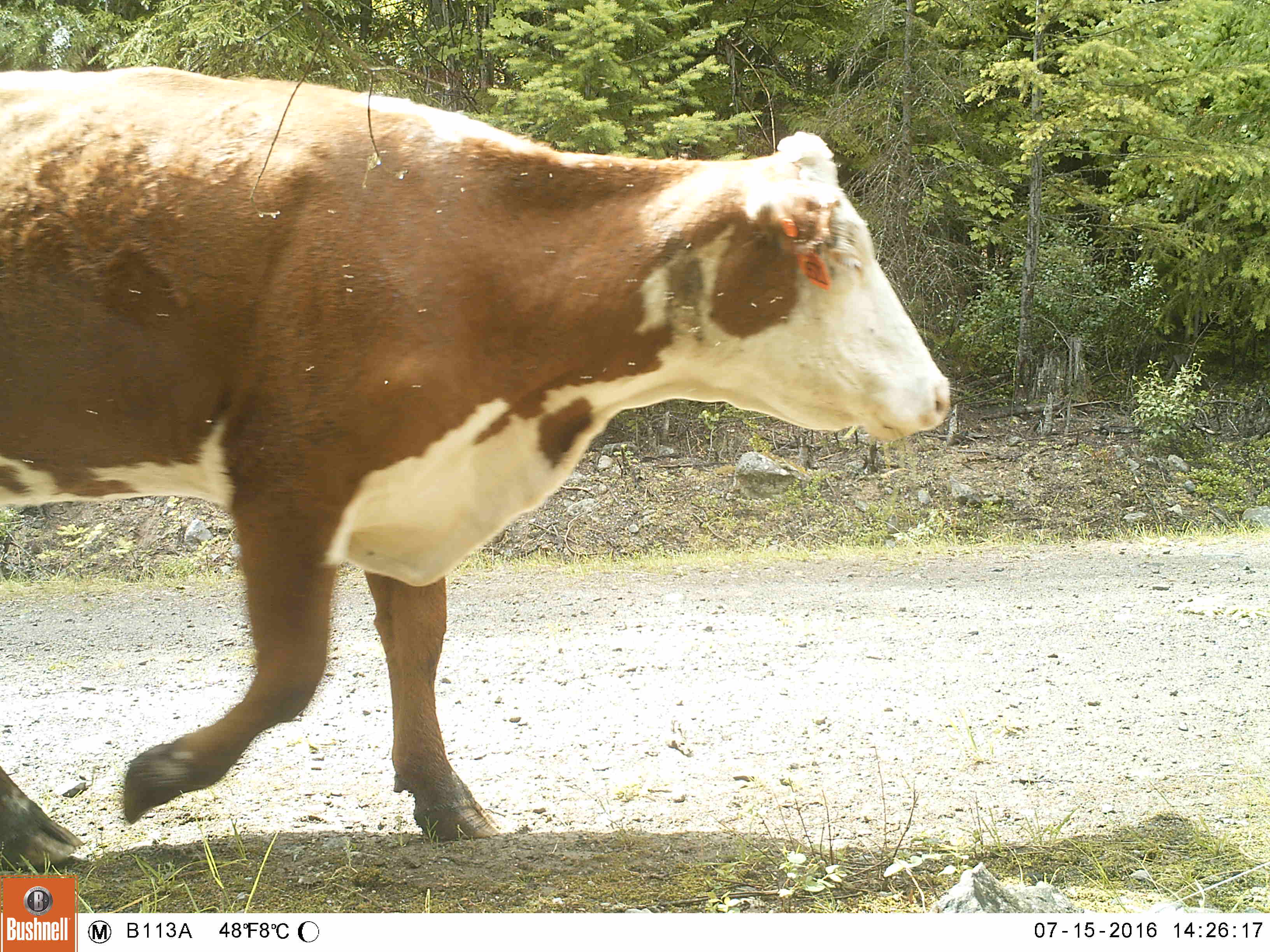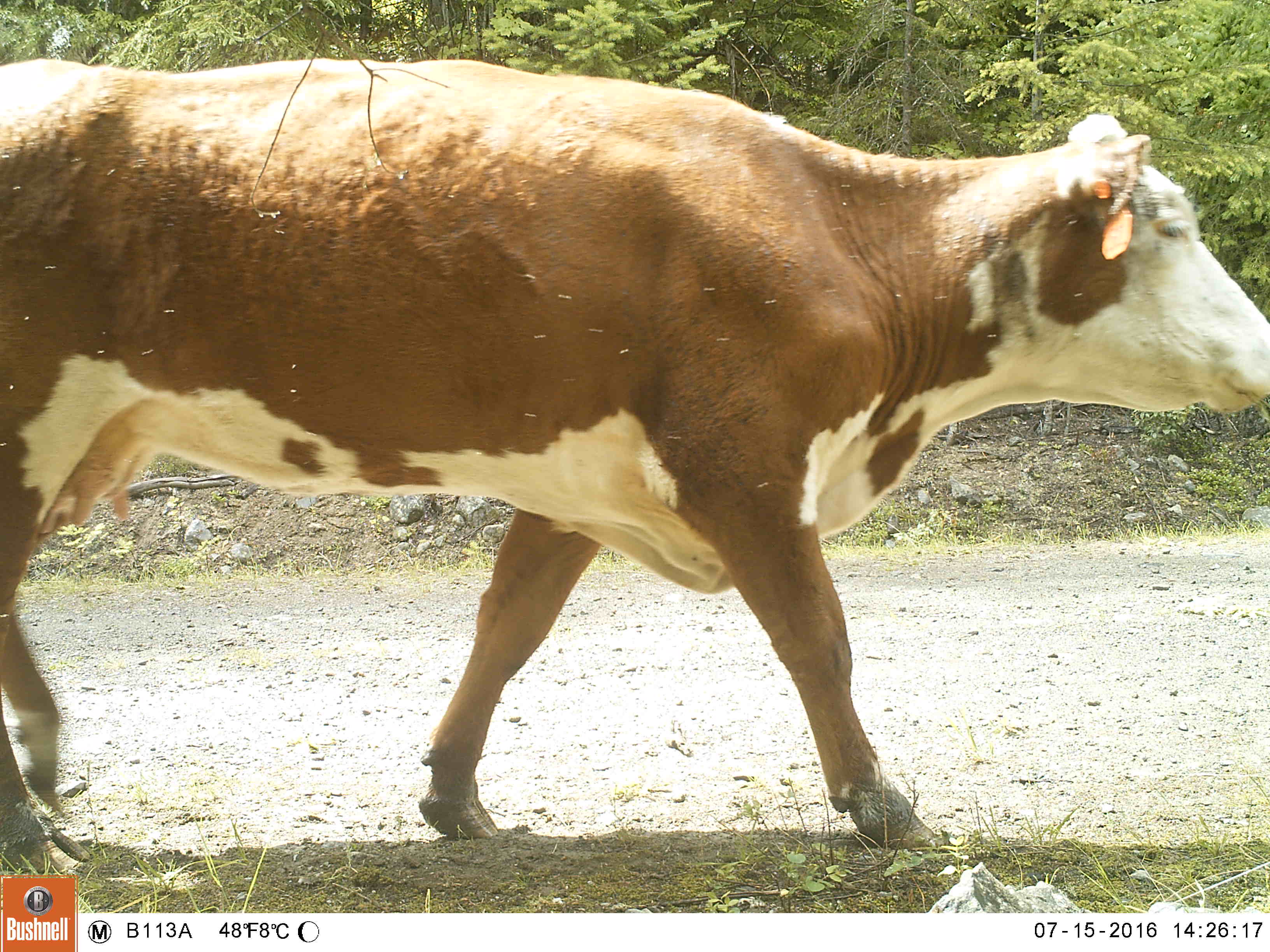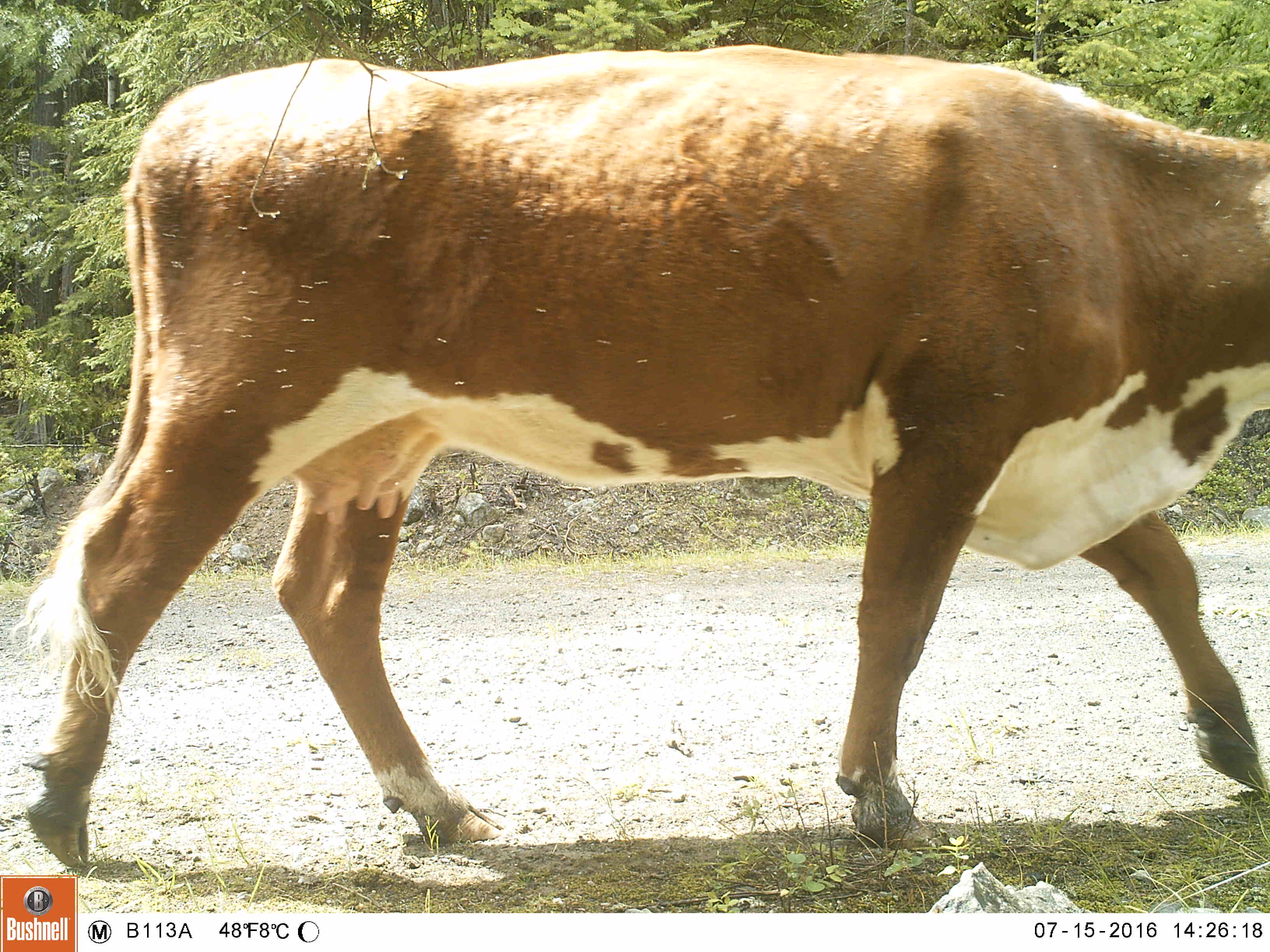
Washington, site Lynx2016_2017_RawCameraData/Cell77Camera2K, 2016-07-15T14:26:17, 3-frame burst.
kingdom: Animalia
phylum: Chordata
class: Mammalia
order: Artiodactyla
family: Bovidae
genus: Bos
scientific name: Bos taurus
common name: domestic cattle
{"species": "domestic cattle (Bos taurus)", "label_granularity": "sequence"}